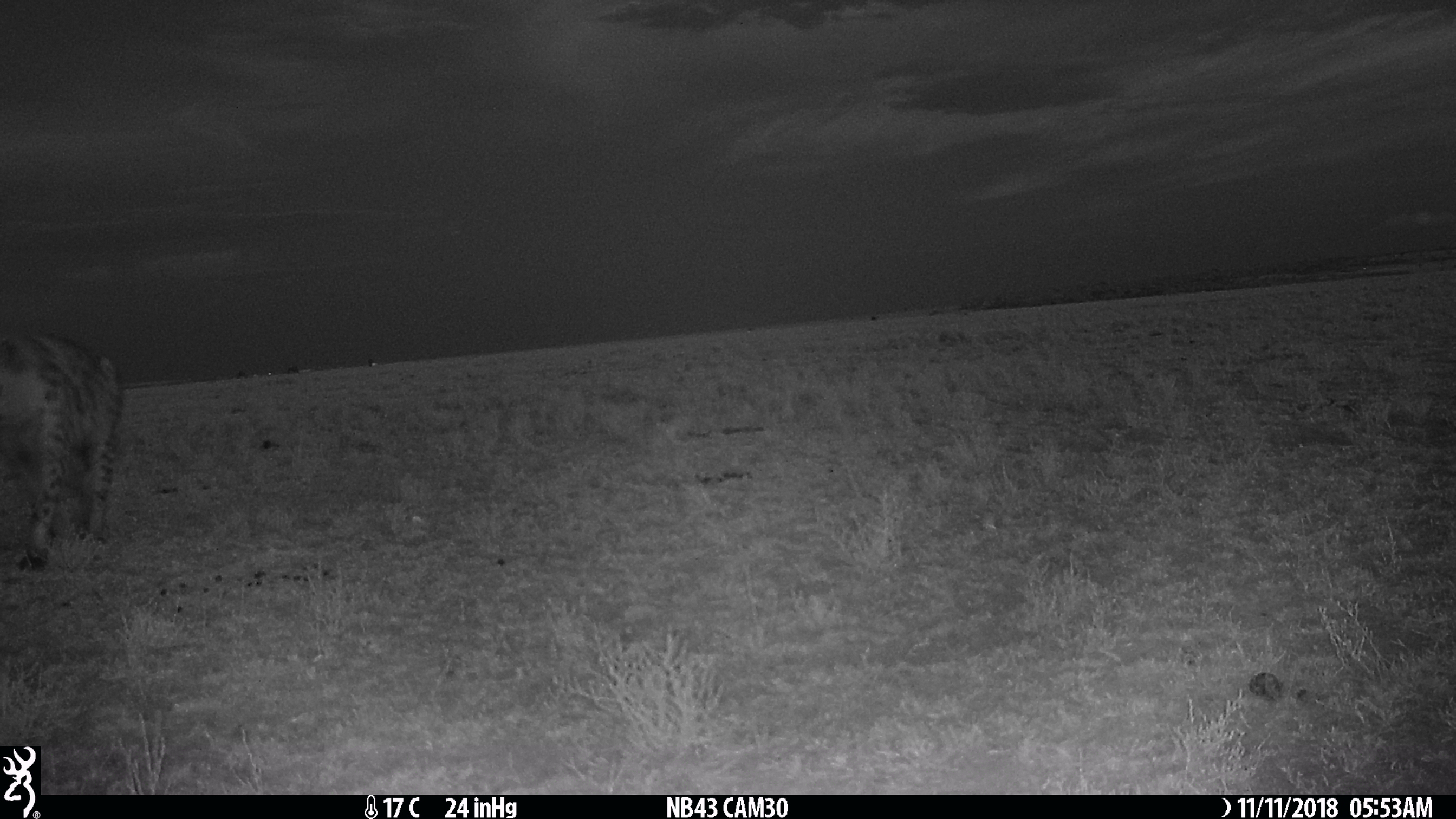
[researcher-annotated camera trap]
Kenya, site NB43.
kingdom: Animalia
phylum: Chordata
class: Mammalia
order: Carnivora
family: Hyaenidae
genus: Crocuta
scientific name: Crocuta crocuta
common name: spotted hyena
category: hyena spotted